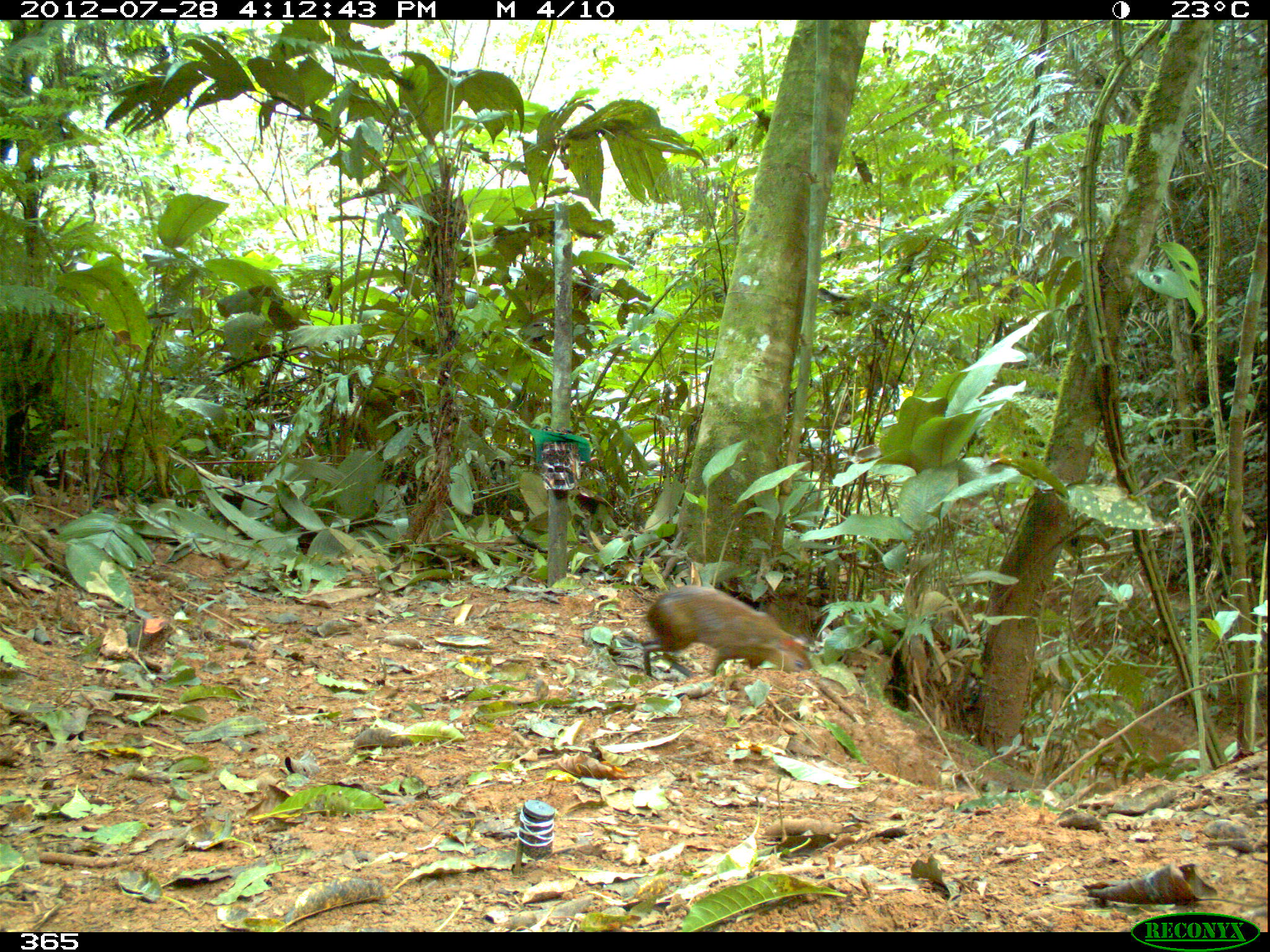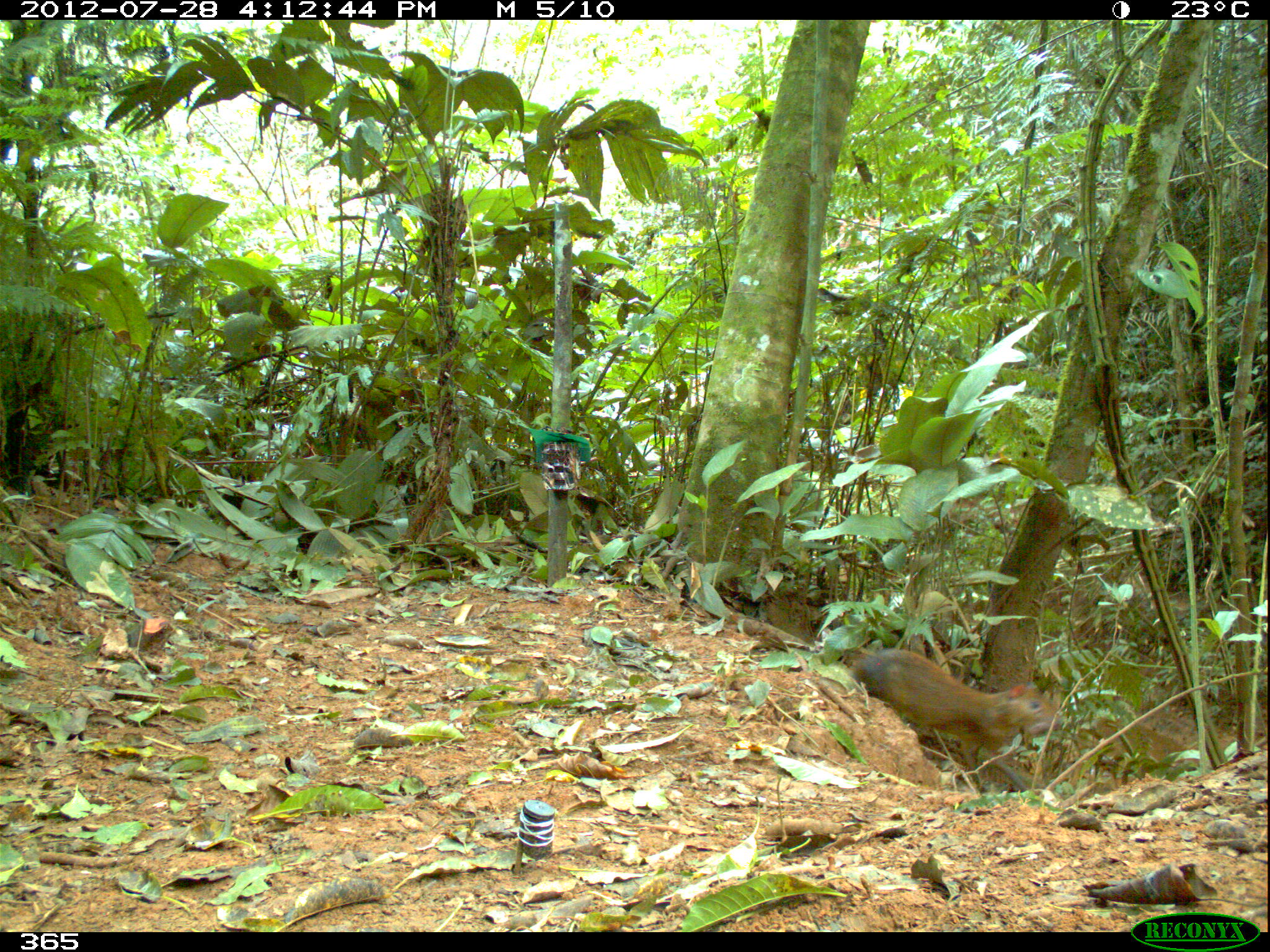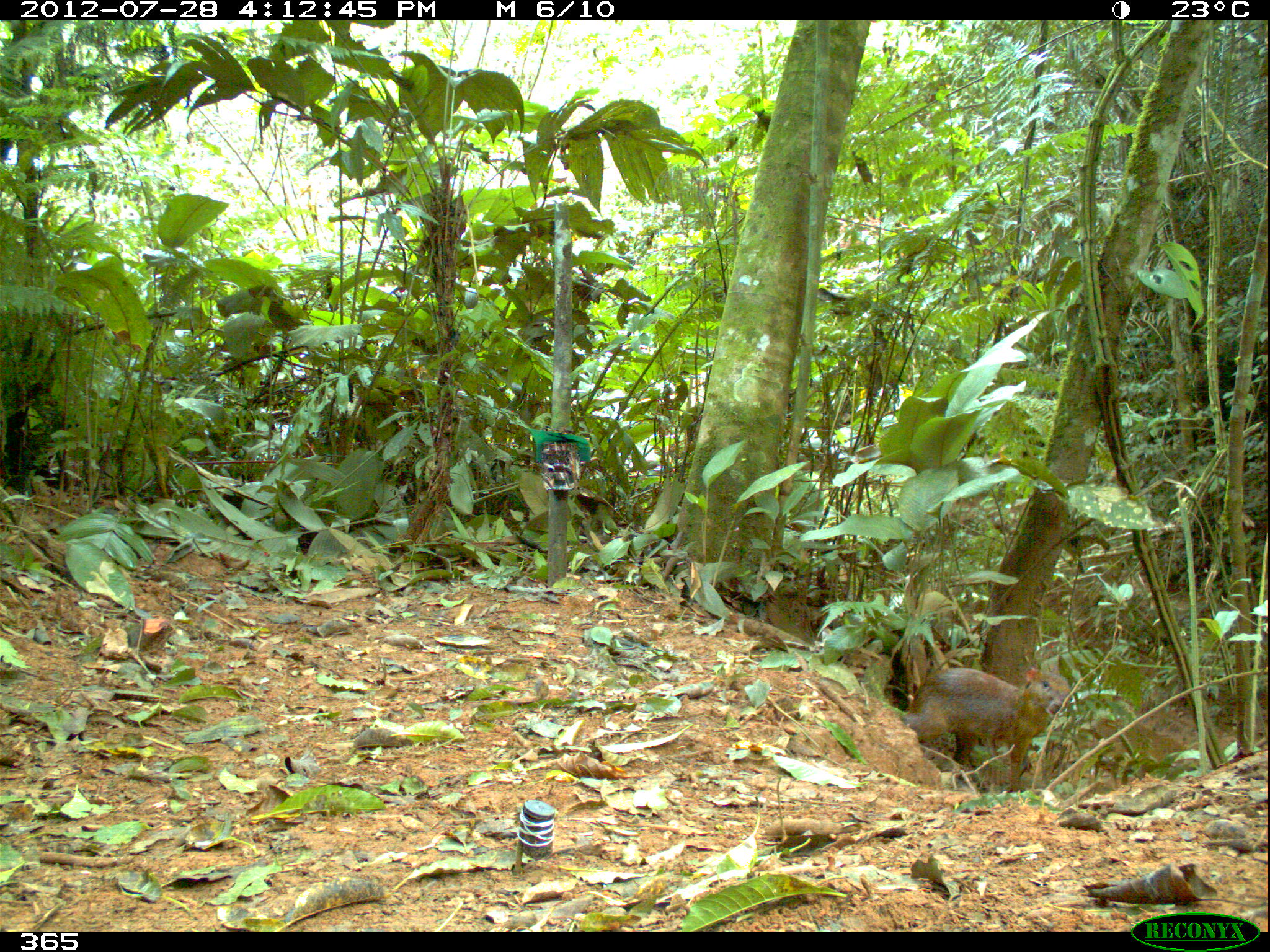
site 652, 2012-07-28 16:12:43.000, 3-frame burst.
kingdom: Animalia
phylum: Chordata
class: Mammalia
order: Rodentia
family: Dasyproctidae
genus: Dasyprocta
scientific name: Dasyprocta punctata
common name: central american agouti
Dasyprocta punctata (central american agouti).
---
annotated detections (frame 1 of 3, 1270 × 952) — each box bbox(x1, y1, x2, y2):
dasyprocta punctata: bbox(638, 581, 813, 679)